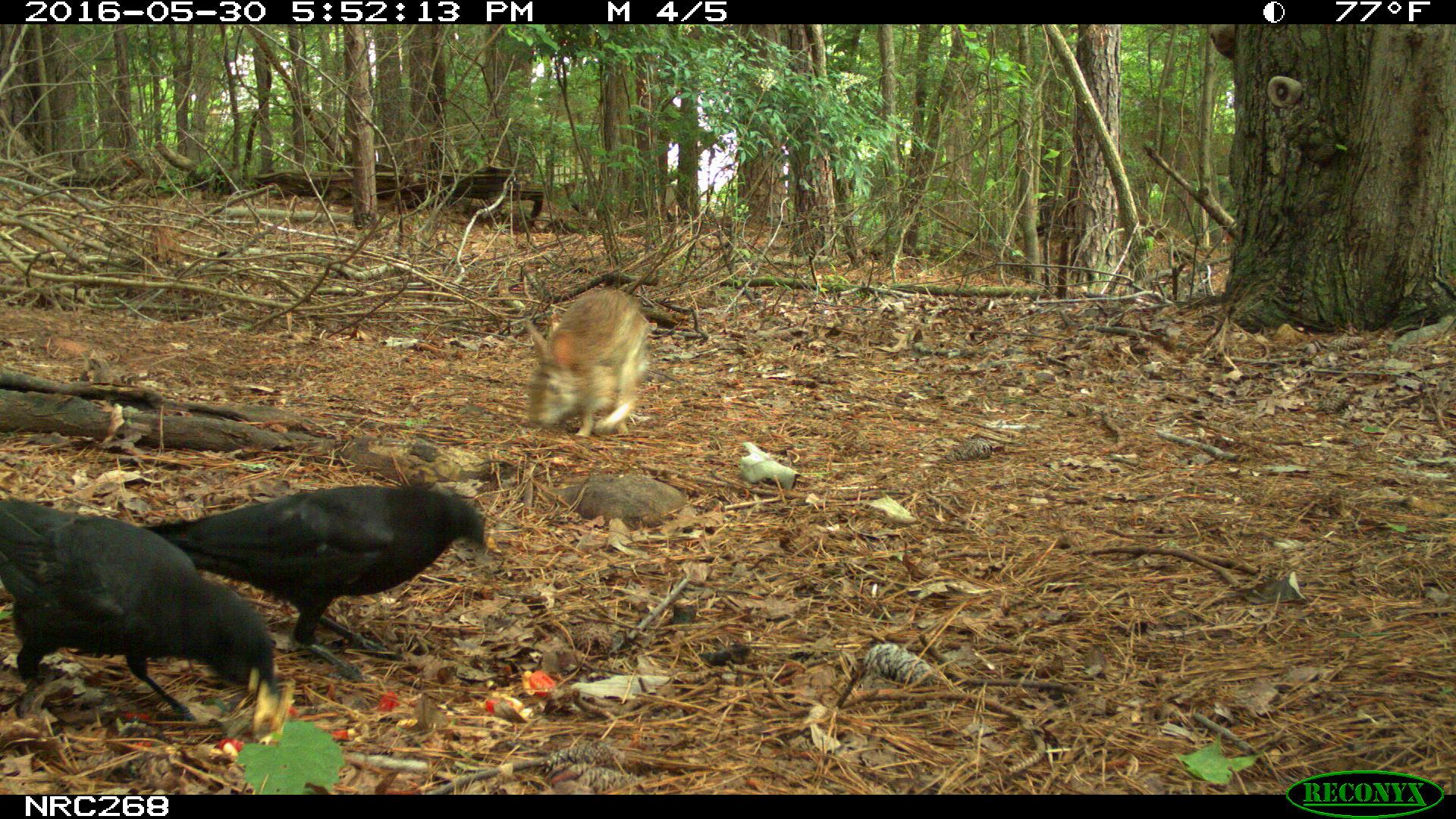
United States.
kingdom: Animalia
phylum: Chordata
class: Aves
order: Passeriformes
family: Corvidae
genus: Corvus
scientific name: Corvus brachyrhynchos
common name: american crow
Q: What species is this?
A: American Crow (Corvus brachyrhynchos).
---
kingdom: Animalia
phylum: Chordata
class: Mammalia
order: Lagomorpha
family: Leporidae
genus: Sylvilagus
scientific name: Sylvilagus floridanus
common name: eastern cottontail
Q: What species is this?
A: Eastern Cottontail (Sylvilagus floridanus).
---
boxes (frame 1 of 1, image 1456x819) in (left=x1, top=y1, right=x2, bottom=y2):
American Crow: (left=0, top=491, right=287, bottom=765); (left=170, top=478, right=477, bottom=676)
Eastern Cottontail: (left=521, top=285, right=653, bottom=441)